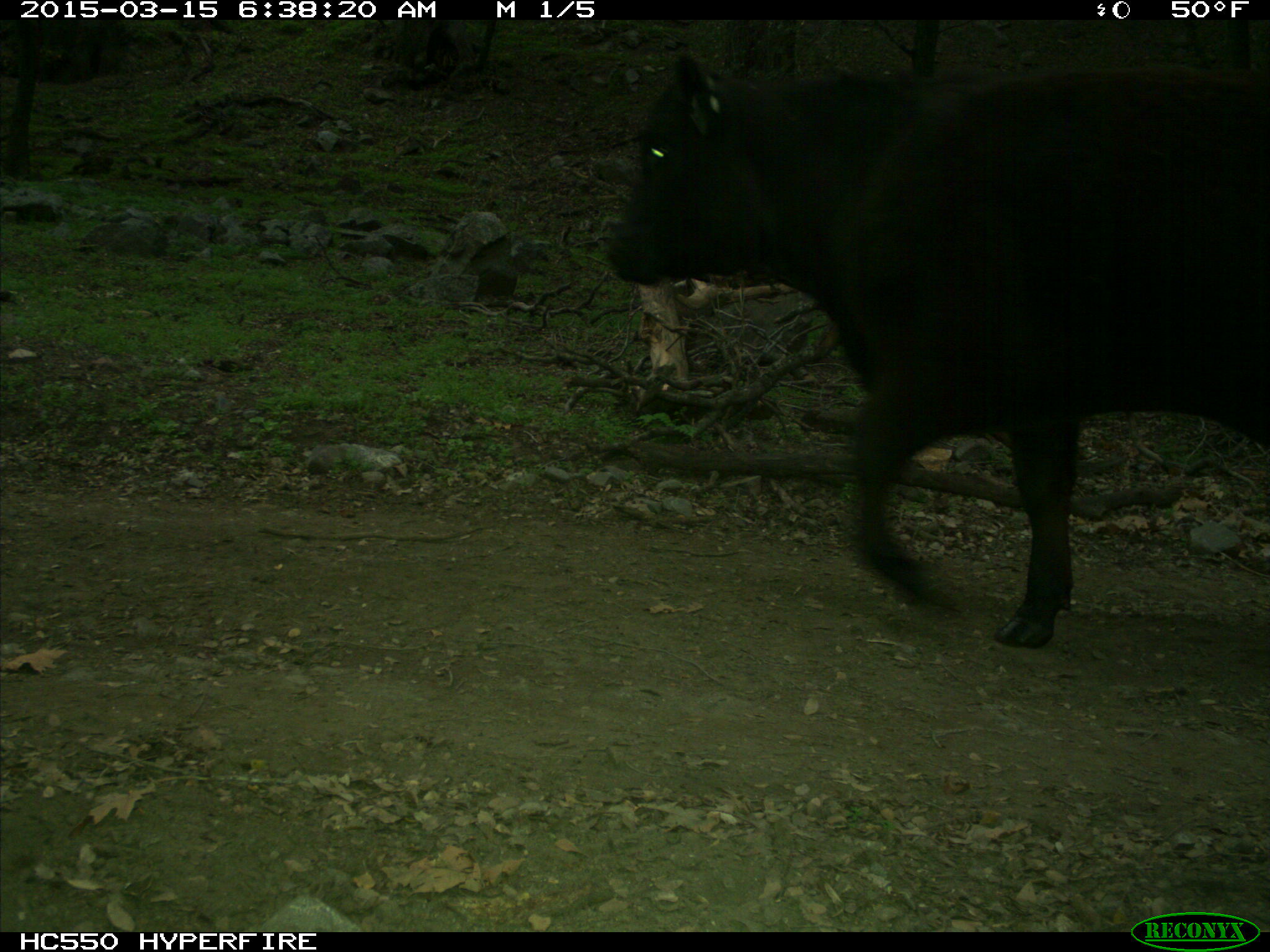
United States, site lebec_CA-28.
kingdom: Animalia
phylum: Chordata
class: Mammalia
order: Artiodactyla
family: Bovidae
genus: Bos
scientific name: Bos taurus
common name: domestic cow